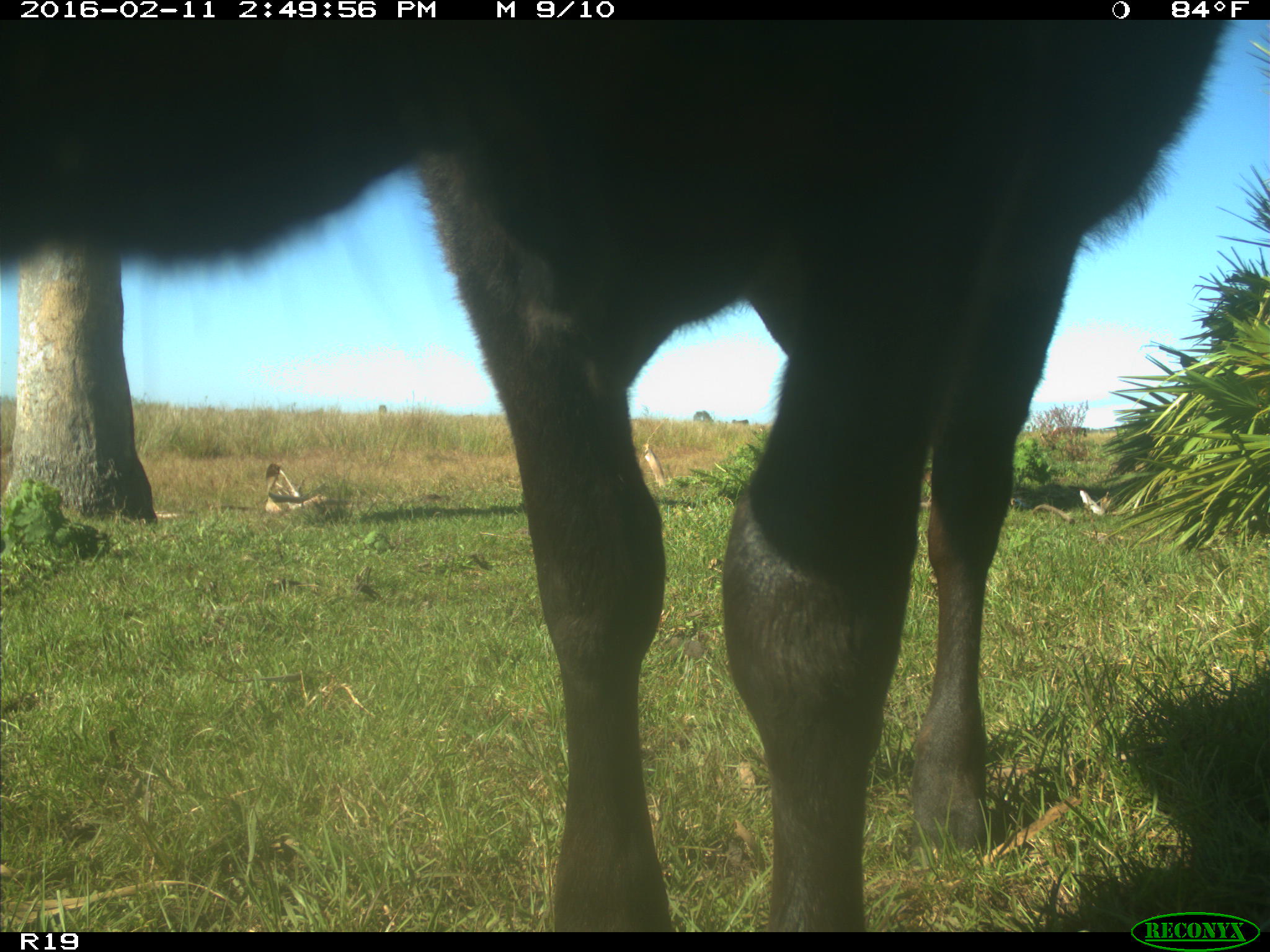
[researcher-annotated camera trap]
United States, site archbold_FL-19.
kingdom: Animalia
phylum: Chordata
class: Mammalia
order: Artiodactyla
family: Bovidae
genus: Bos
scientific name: Bos taurus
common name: domestic cow